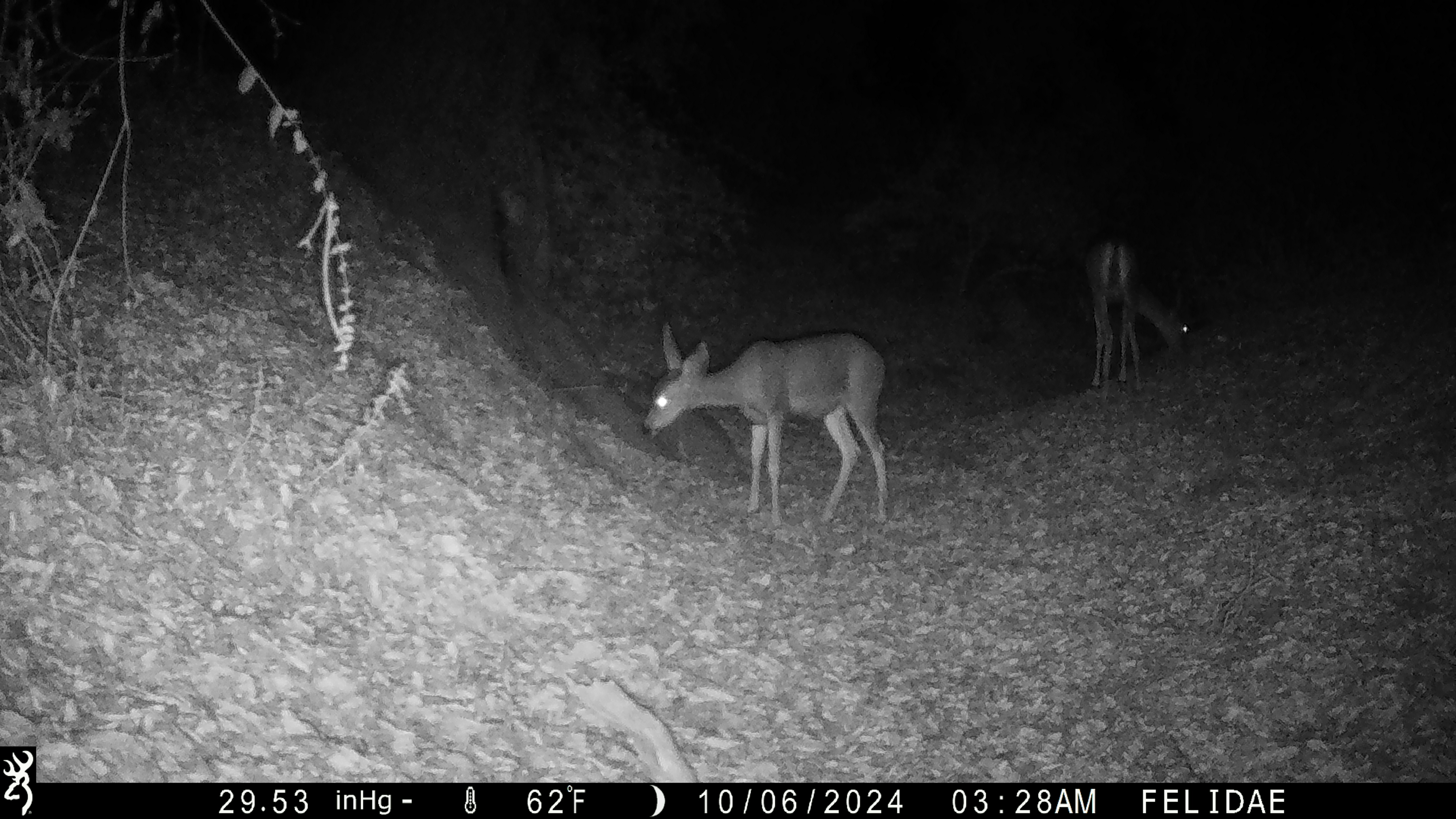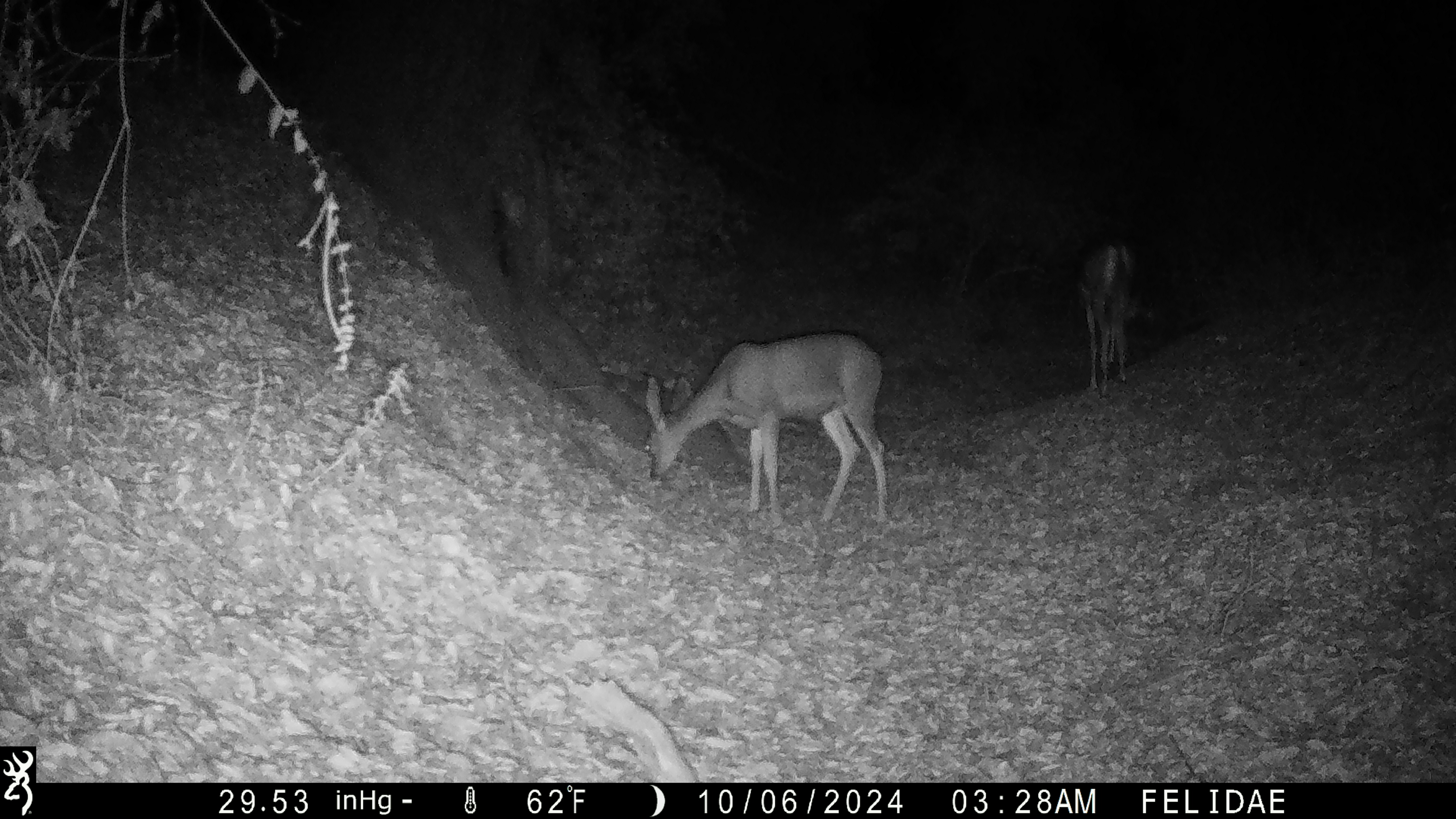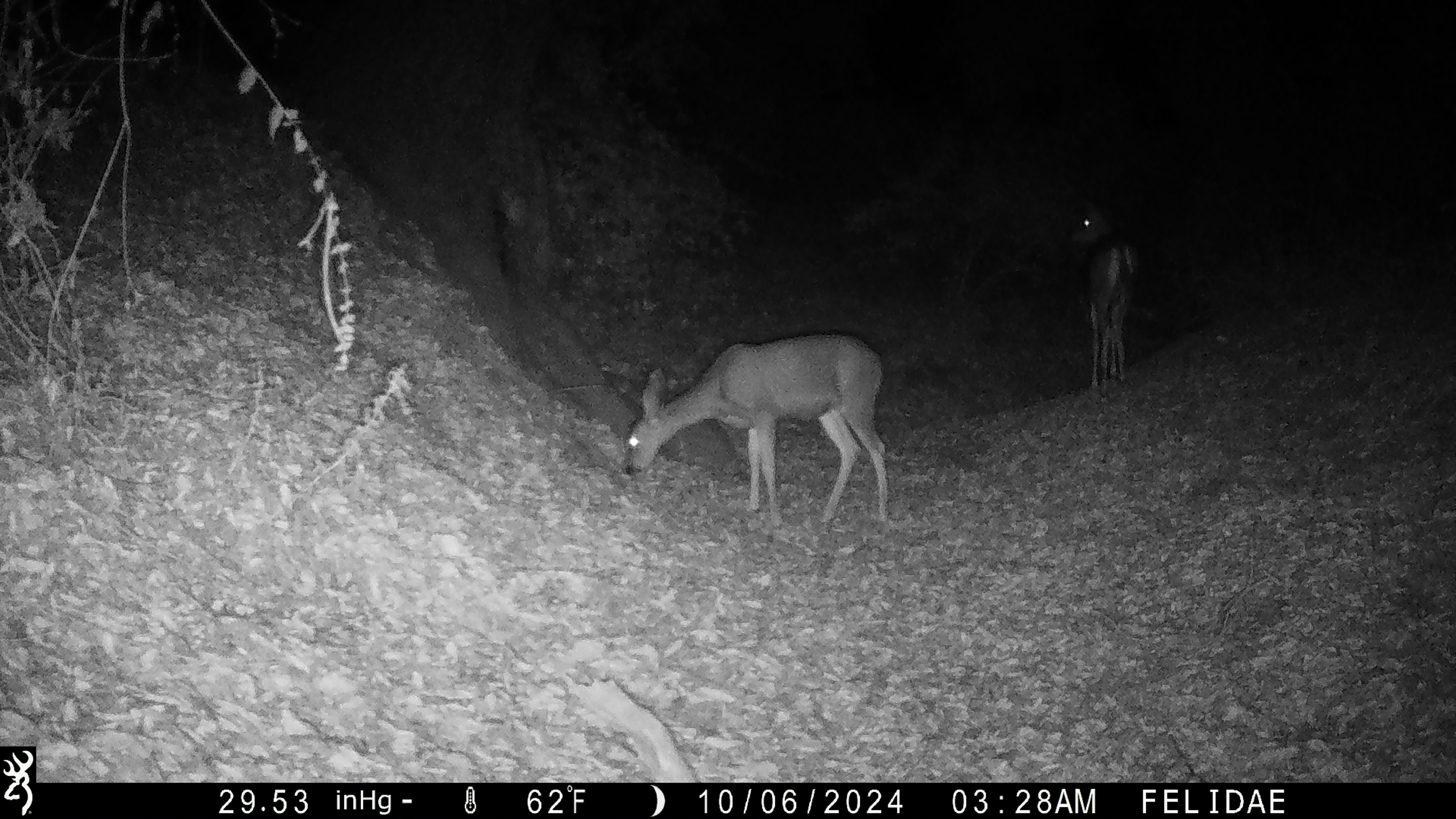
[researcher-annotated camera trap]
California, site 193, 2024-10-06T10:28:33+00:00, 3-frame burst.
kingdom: Animalia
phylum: Chordata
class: Mammalia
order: Artiodactyla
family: Cervidae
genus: Odocoileus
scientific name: Odocoileus hemionus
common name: mule deer